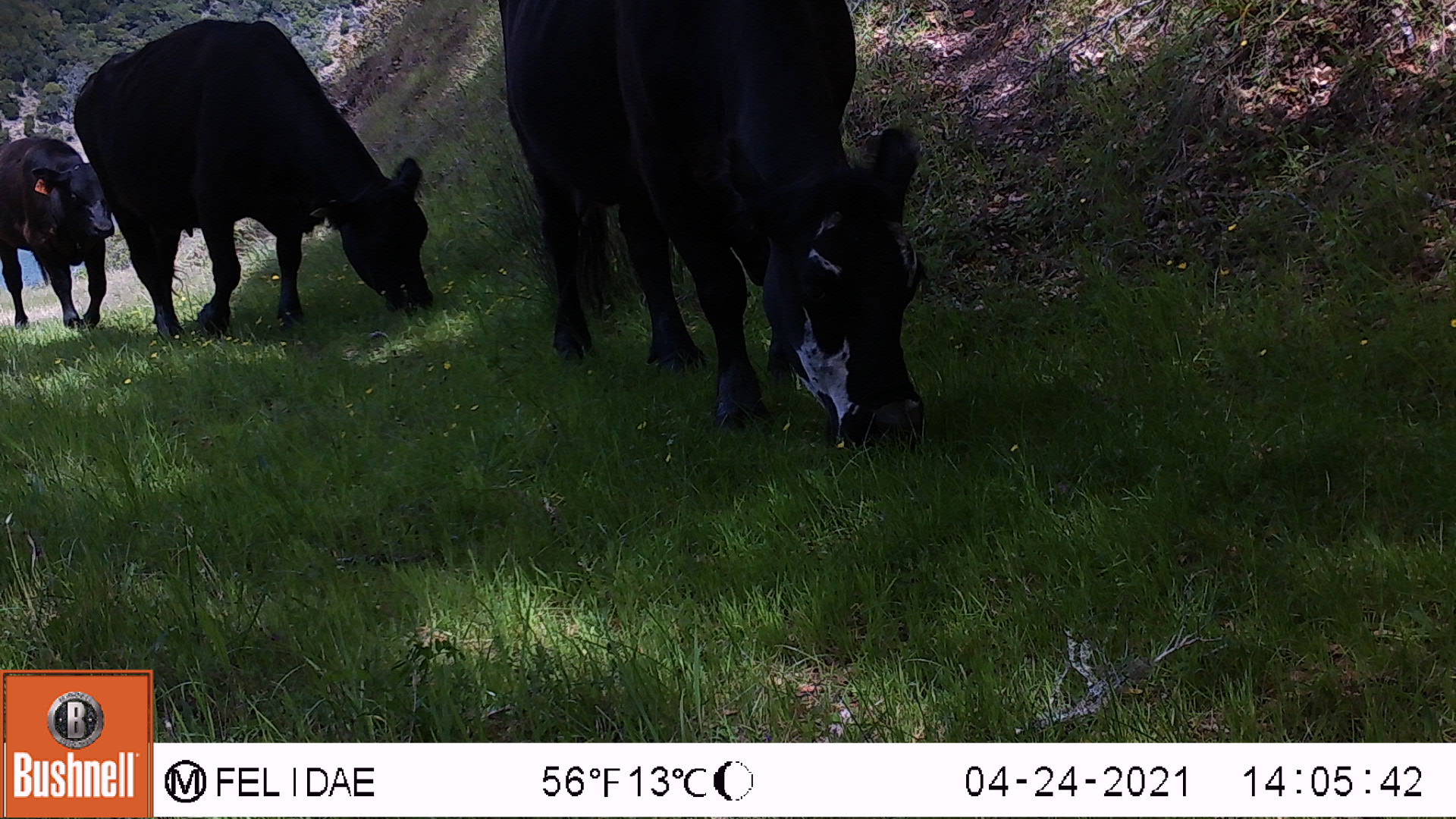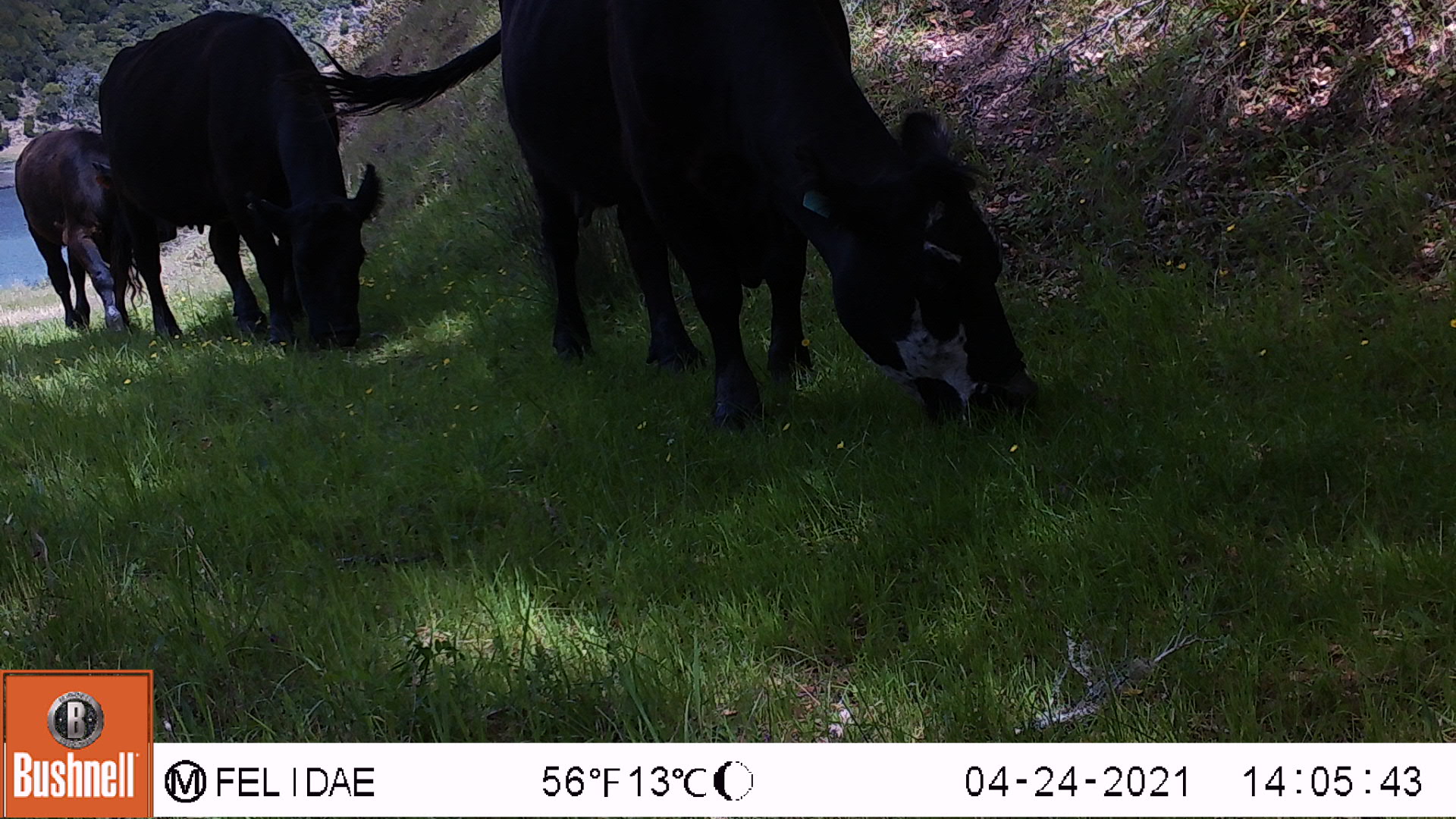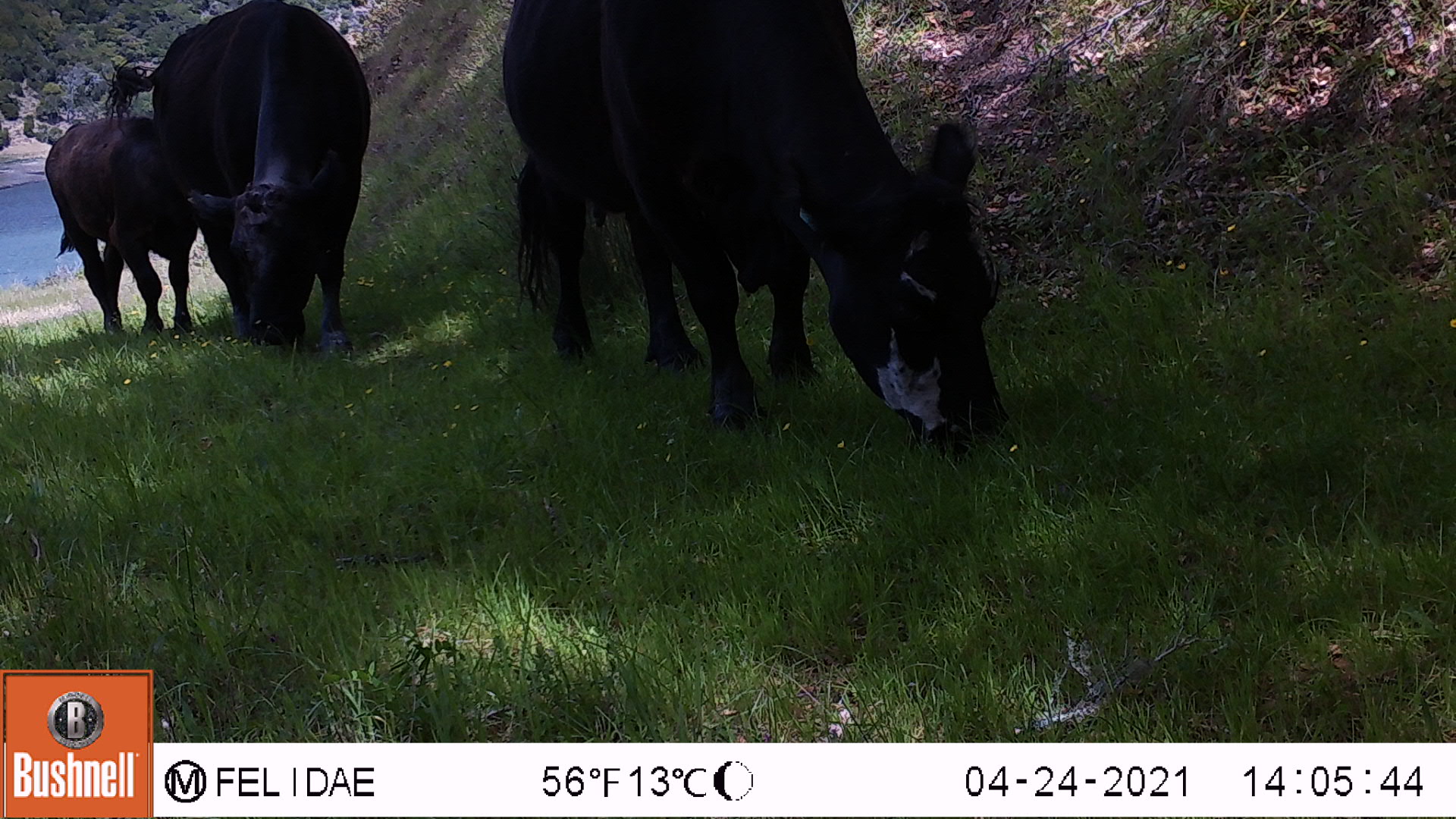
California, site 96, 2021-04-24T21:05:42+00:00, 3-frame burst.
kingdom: Animalia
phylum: Chordata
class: Mammalia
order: Artiodactyla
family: Bovidae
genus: Bos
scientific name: Bos taurus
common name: domestic cattle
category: cattle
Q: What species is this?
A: Cattle (domestic cattle) (Bos taurus).